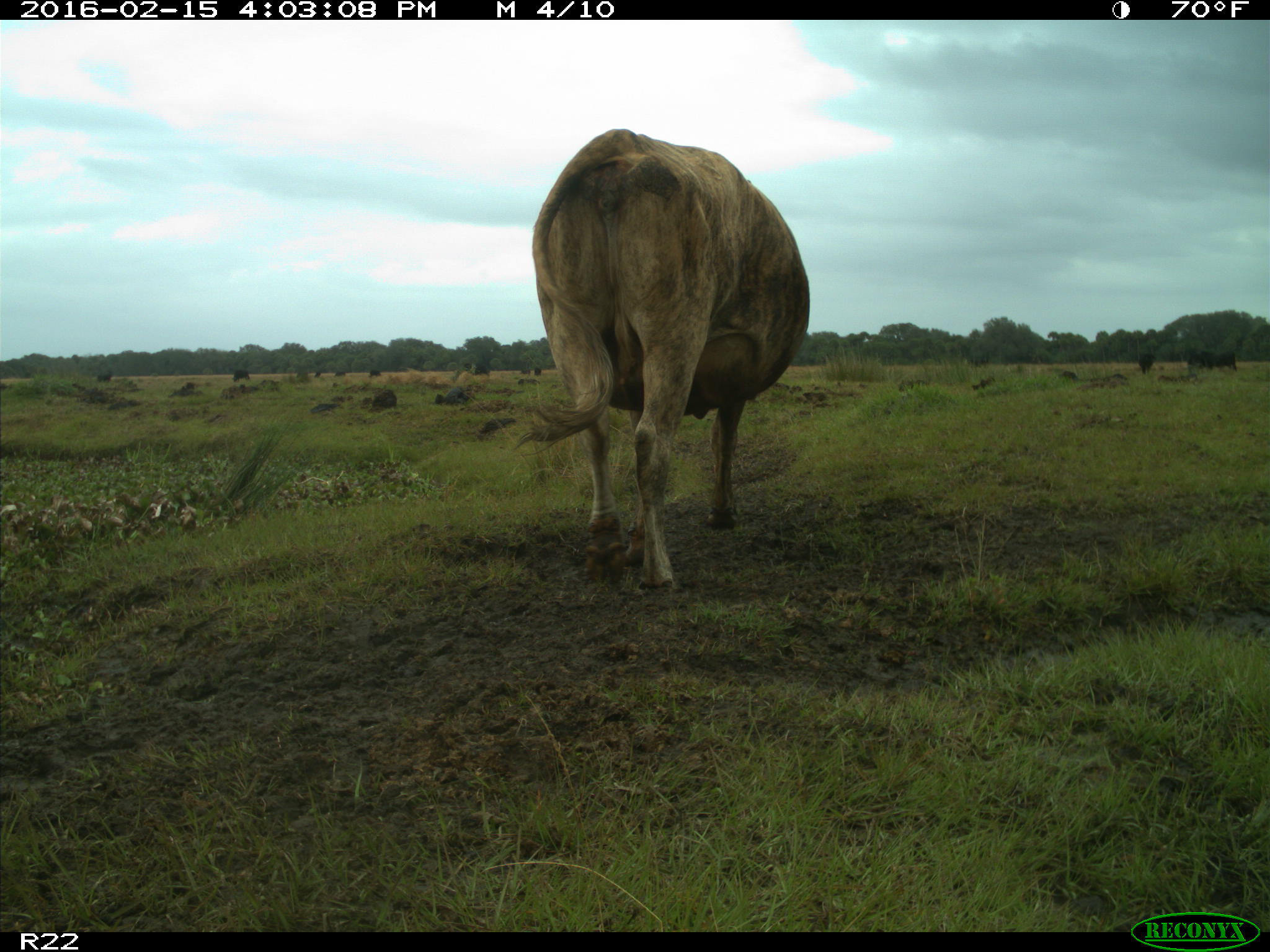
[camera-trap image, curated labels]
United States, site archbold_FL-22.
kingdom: Animalia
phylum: Chordata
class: Mammalia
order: Artiodactyla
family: Bovidae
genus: Bos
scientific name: Bos taurus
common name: domestic cow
Bos taurus (domestic cow).